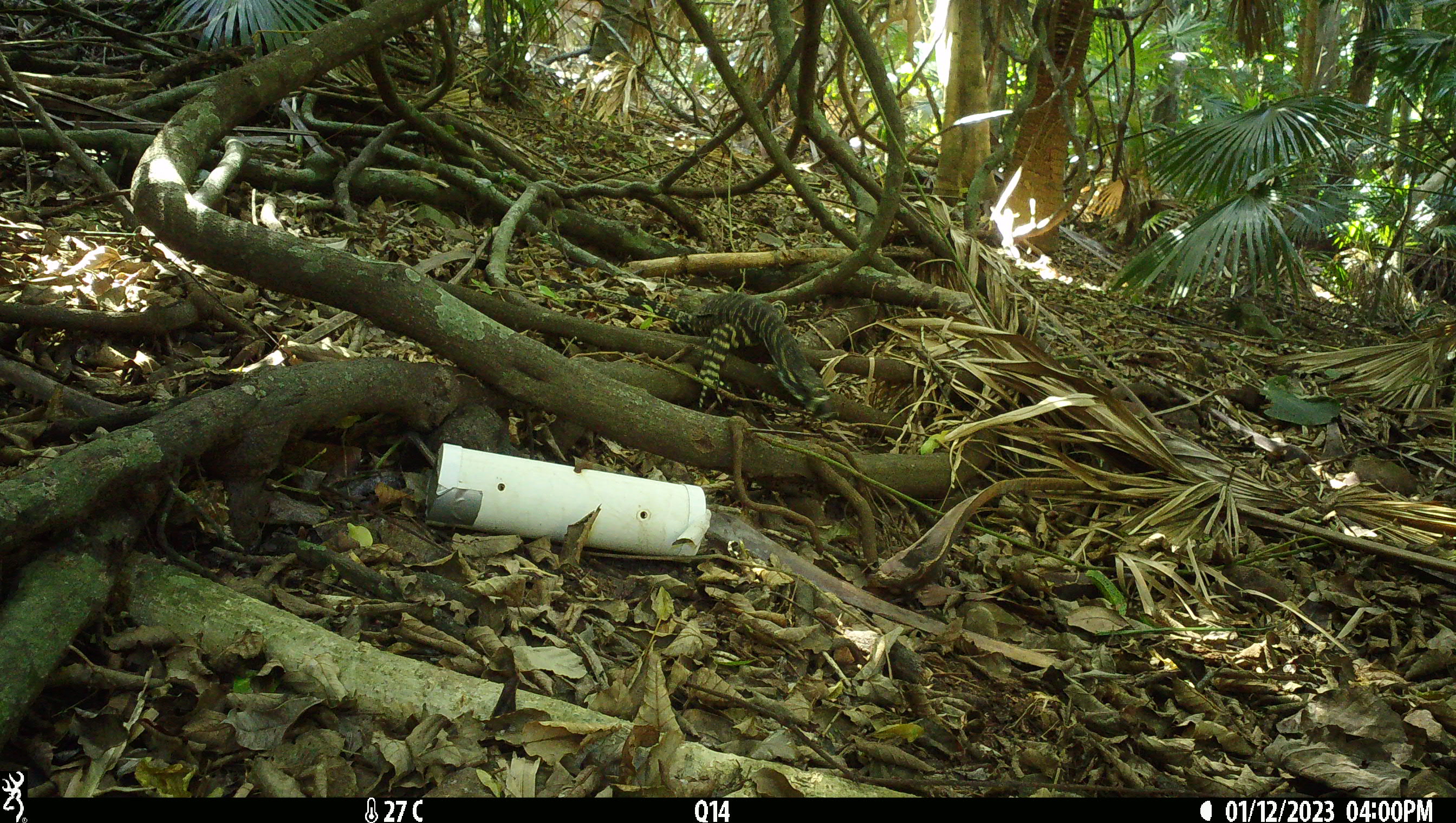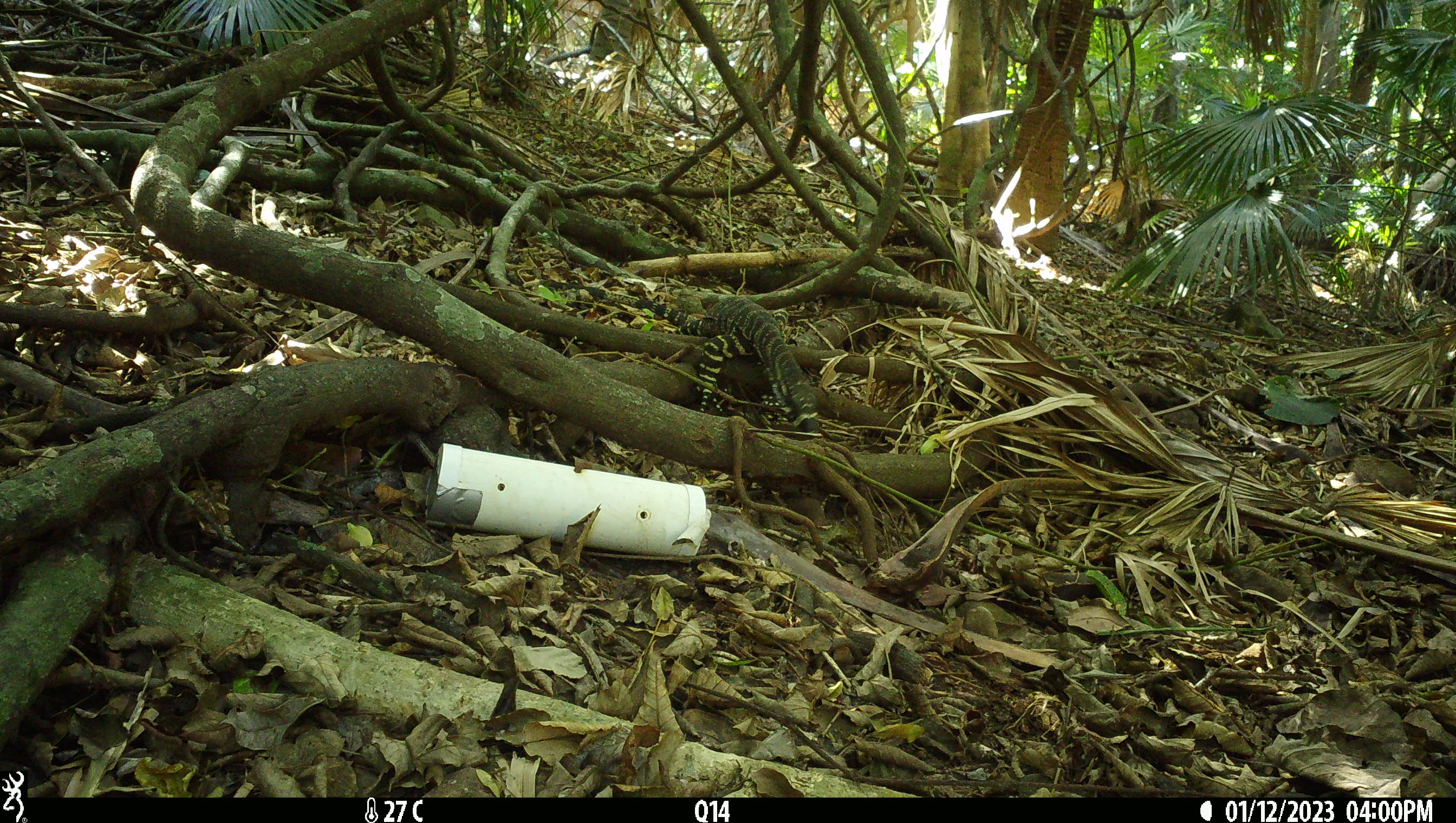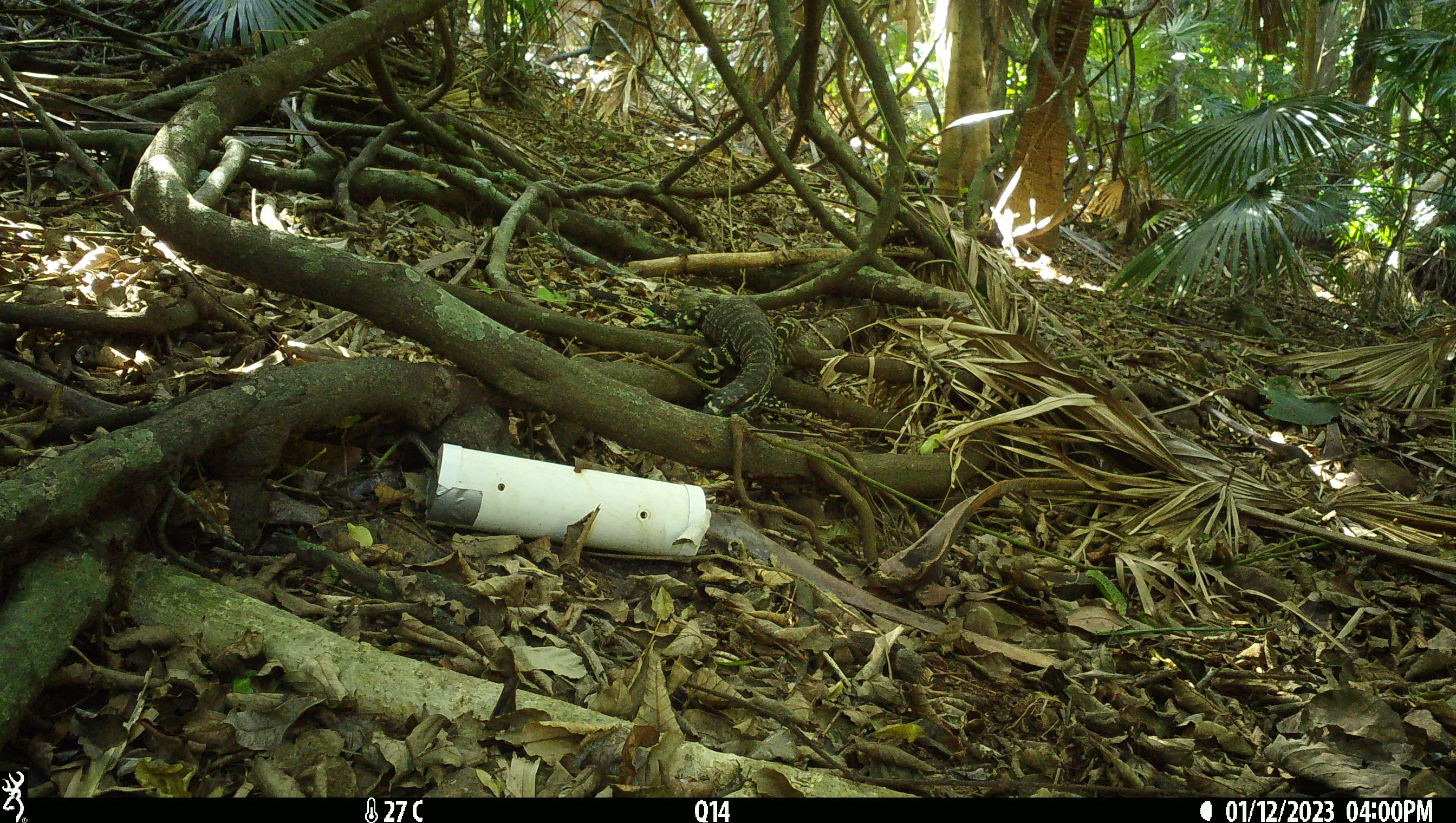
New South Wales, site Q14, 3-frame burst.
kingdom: Animalia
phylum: Chordata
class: Reptilia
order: Squamata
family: Varanidae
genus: Varanus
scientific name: Varanus varius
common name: lace monitor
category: goanna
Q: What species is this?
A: Goanna (lace monitor) (Varanus varius).